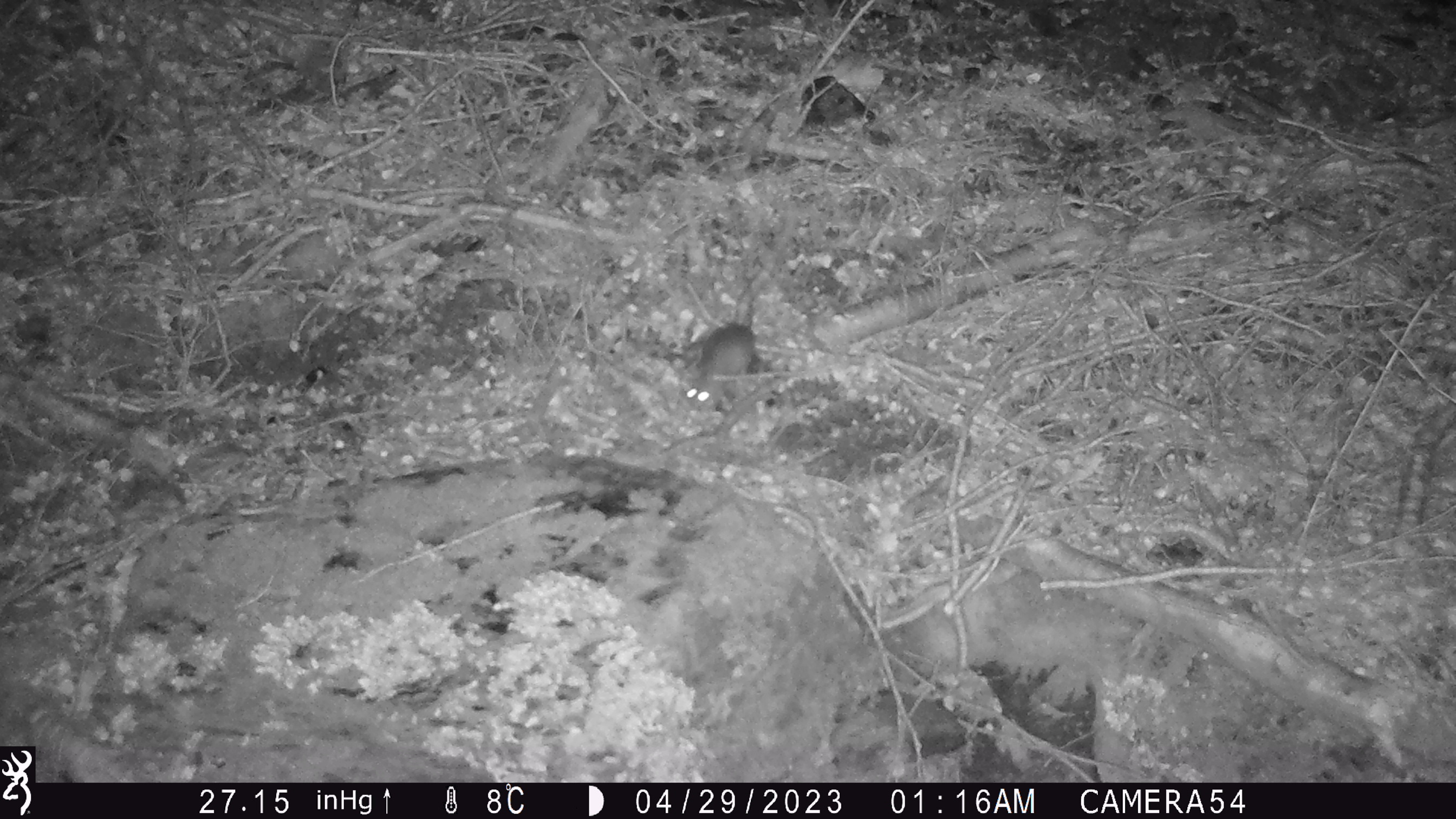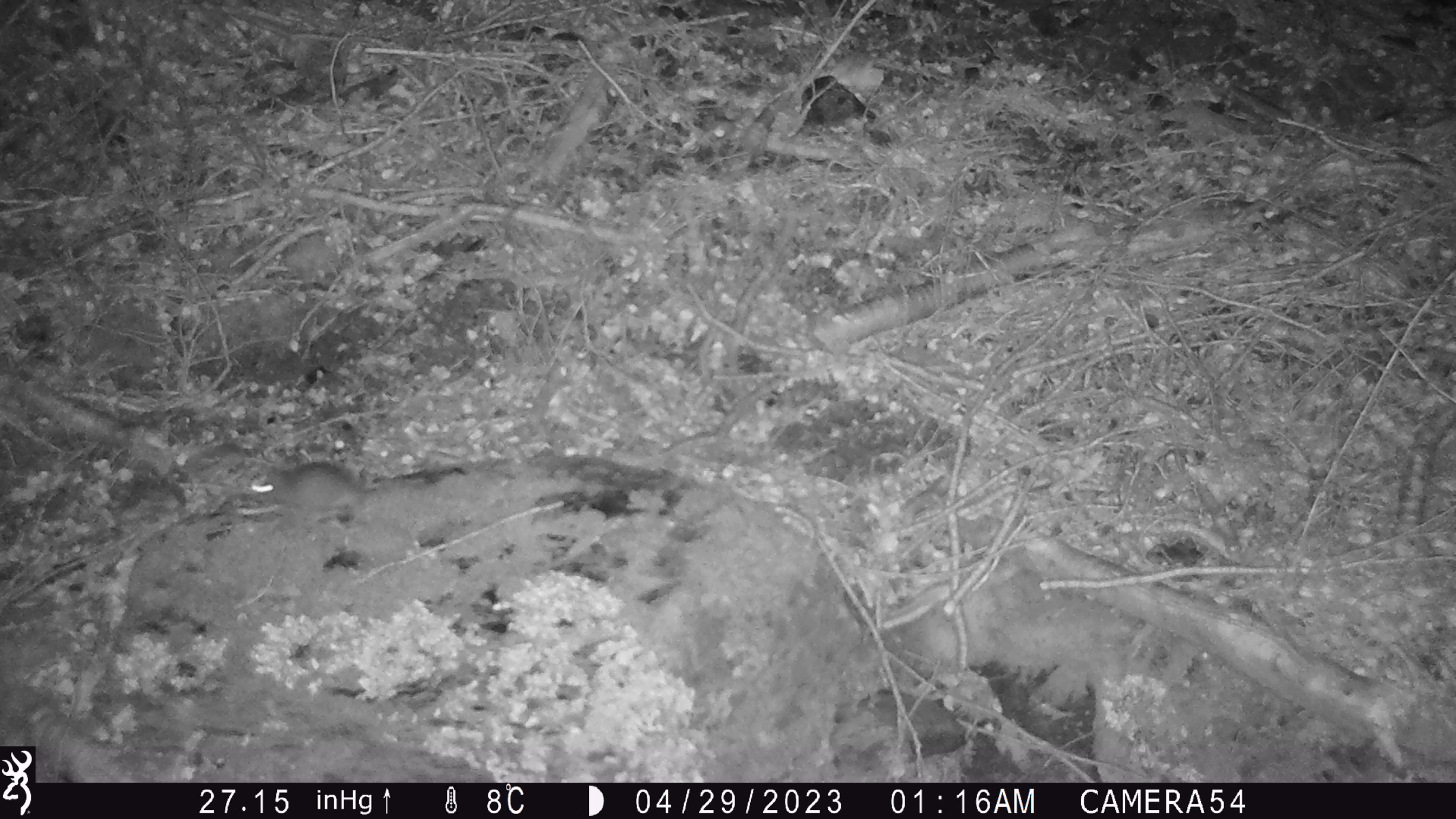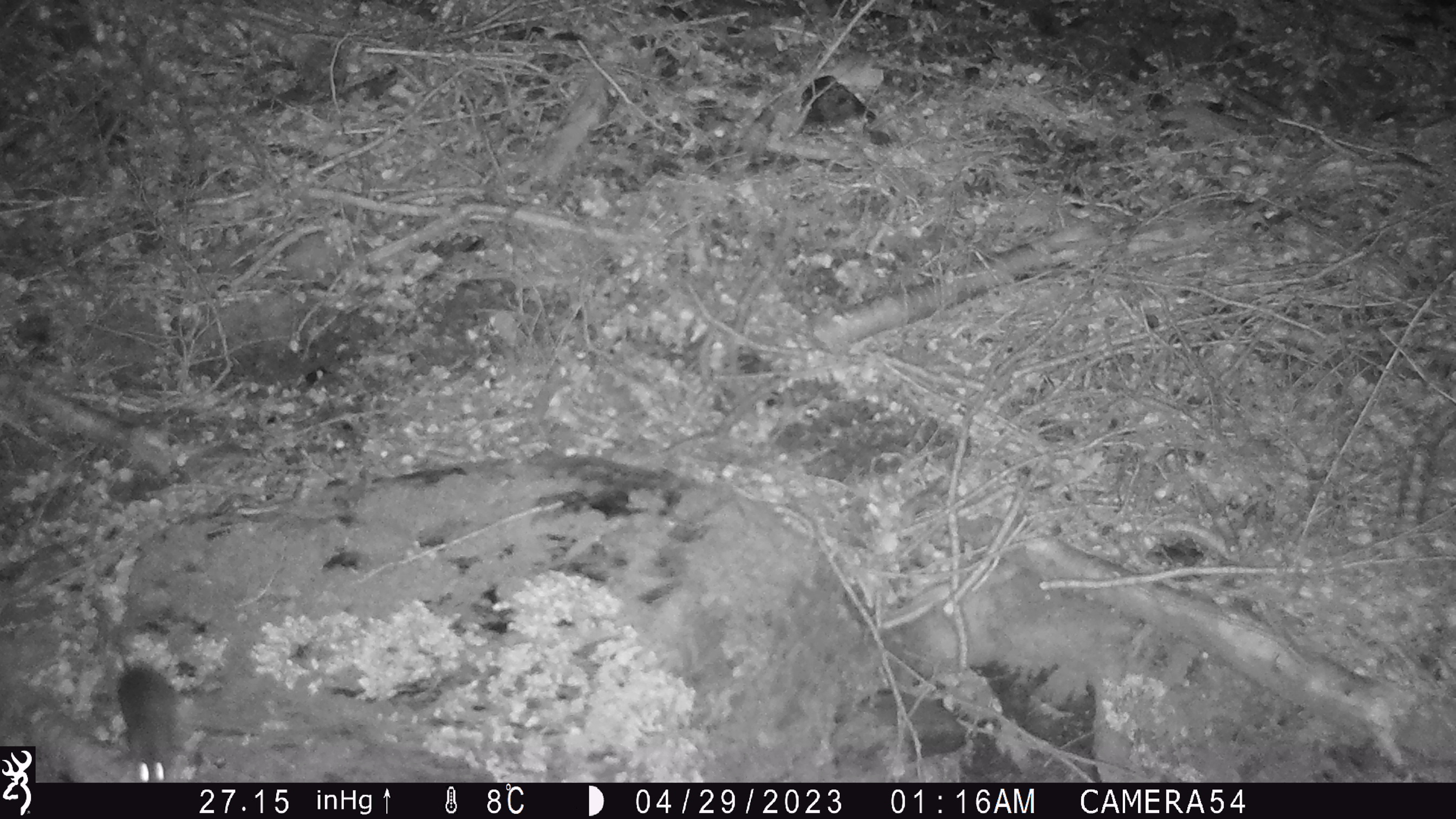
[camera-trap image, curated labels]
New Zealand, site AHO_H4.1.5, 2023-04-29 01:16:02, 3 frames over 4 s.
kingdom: Animalia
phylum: Chordata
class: Mammalia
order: Rodentia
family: Muridae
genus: Mus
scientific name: Mus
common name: mouse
Mouse (Mus).